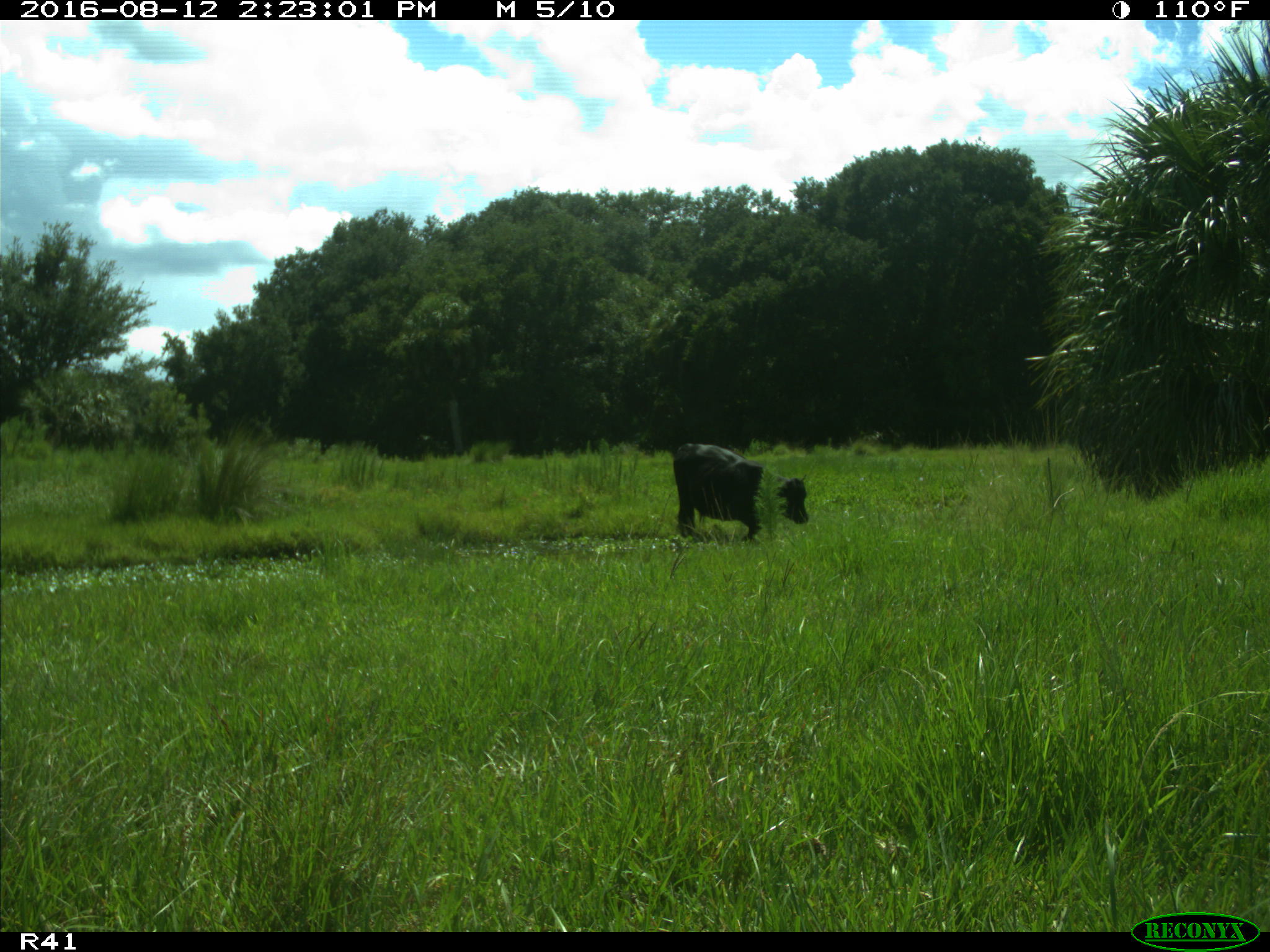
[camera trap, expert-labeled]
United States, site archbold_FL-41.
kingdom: Animalia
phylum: Chordata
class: Mammalia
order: Artiodactyla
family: Bovidae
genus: Bos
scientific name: Bos taurus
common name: domestic cow